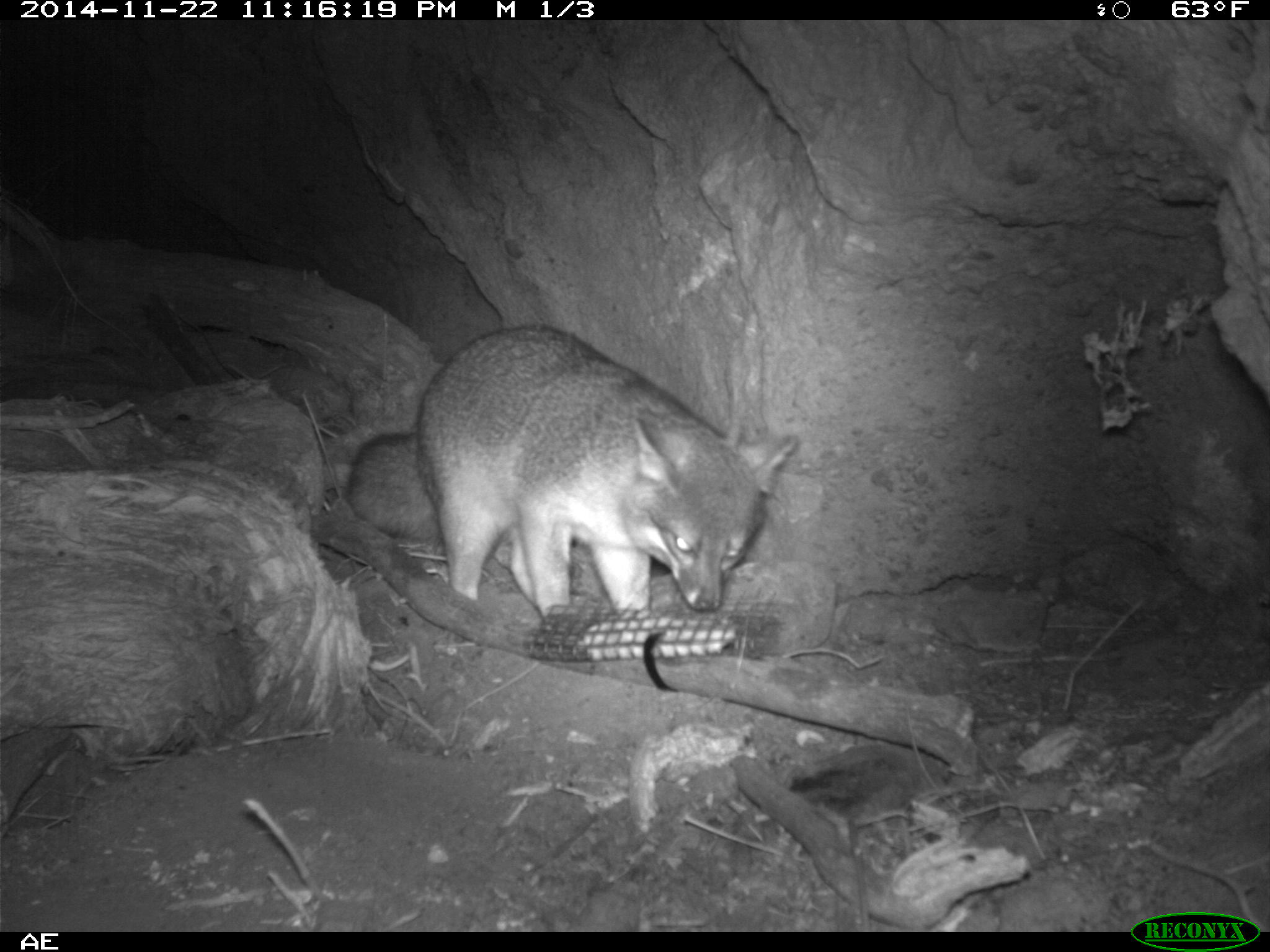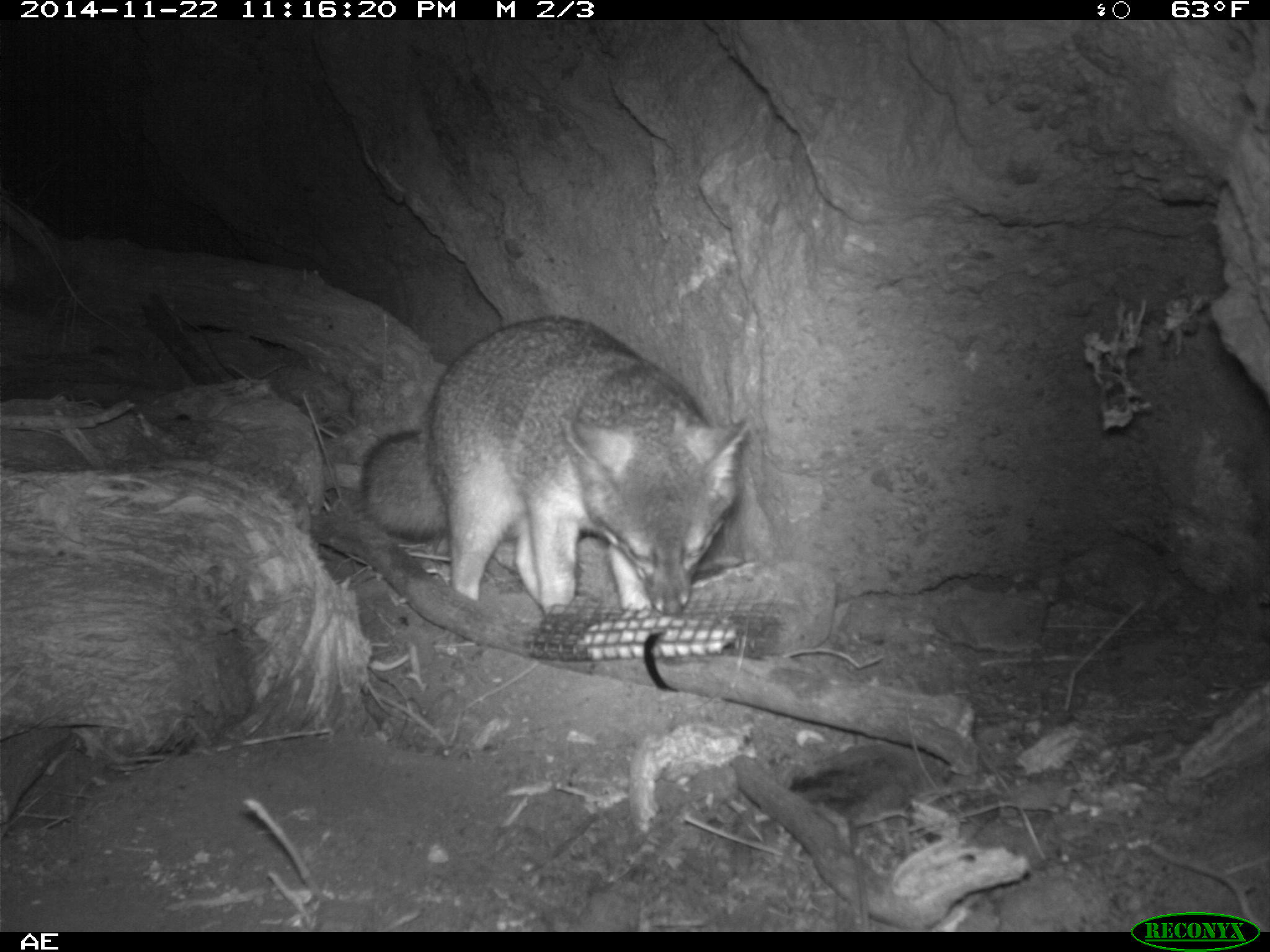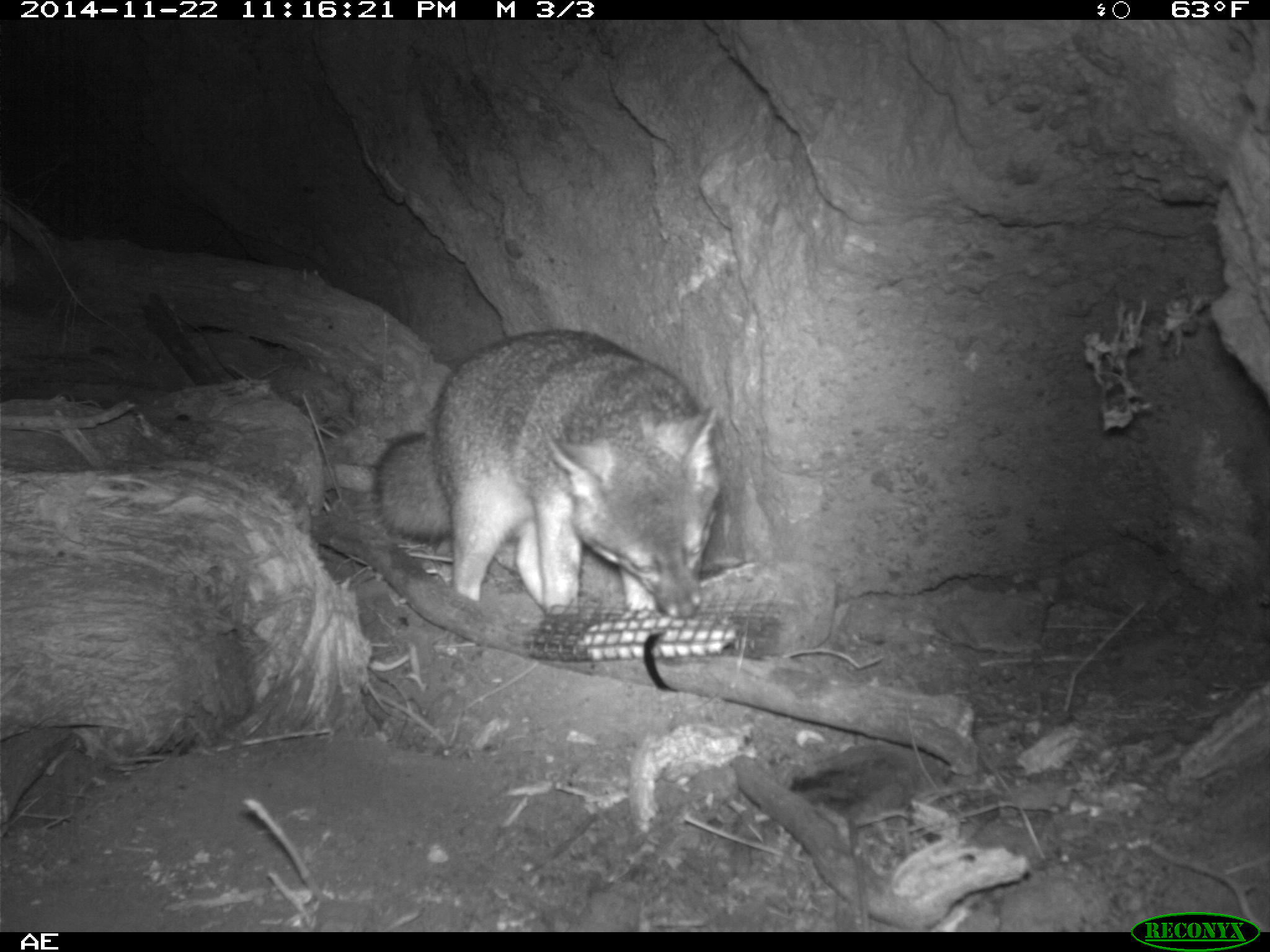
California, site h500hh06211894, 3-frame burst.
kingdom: Animalia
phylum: Chordata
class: Mammalia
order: Carnivora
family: Canidae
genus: Urocyon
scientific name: Urocyon littoralis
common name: island fox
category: fox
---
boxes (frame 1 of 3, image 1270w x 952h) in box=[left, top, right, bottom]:
fox: box=[352, 324, 796, 629]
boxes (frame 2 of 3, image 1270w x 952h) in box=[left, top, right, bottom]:
fox: box=[362, 319, 750, 616]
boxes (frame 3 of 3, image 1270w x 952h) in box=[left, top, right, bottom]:
fox: box=[371, 328, 719, 617]